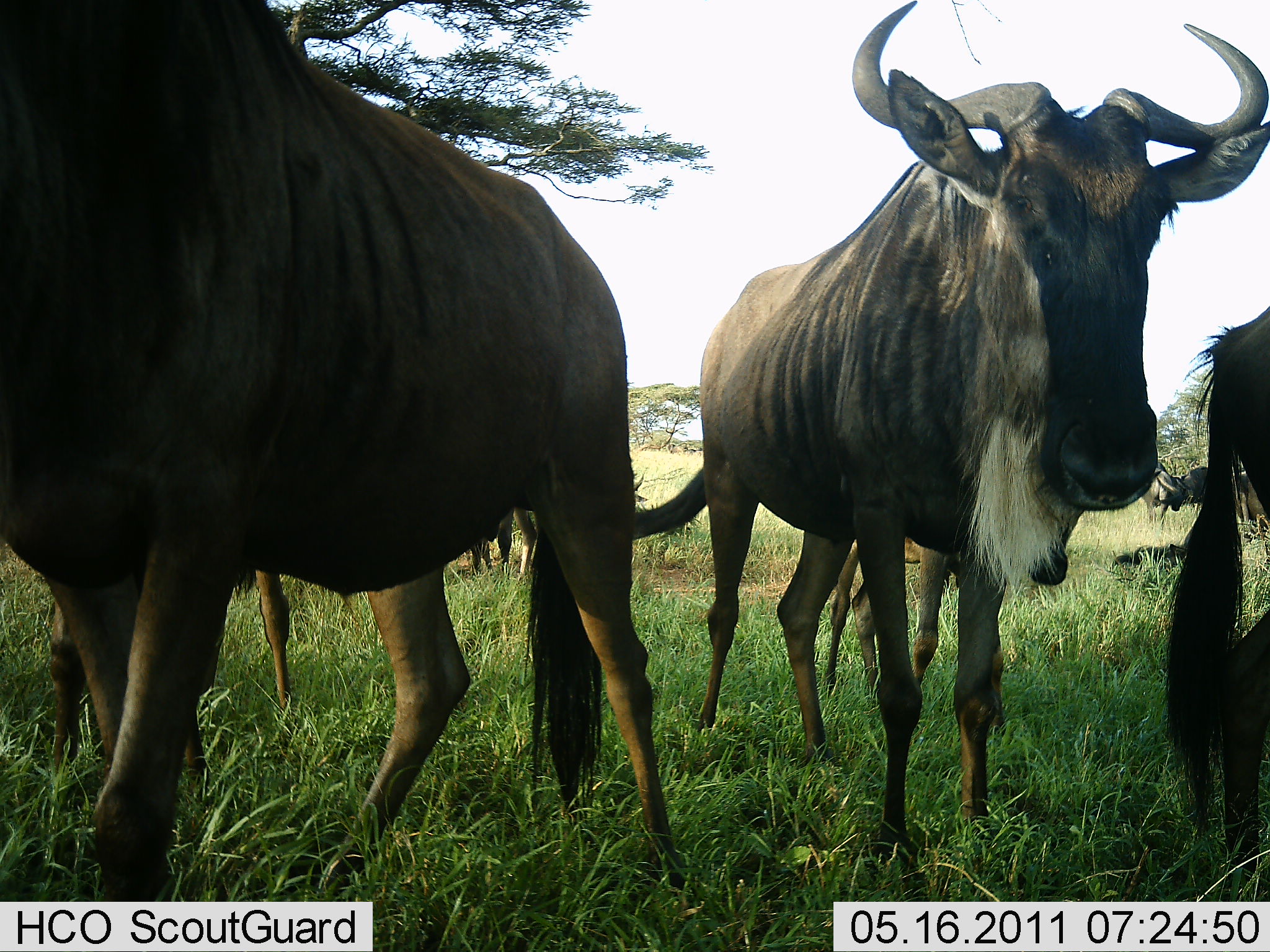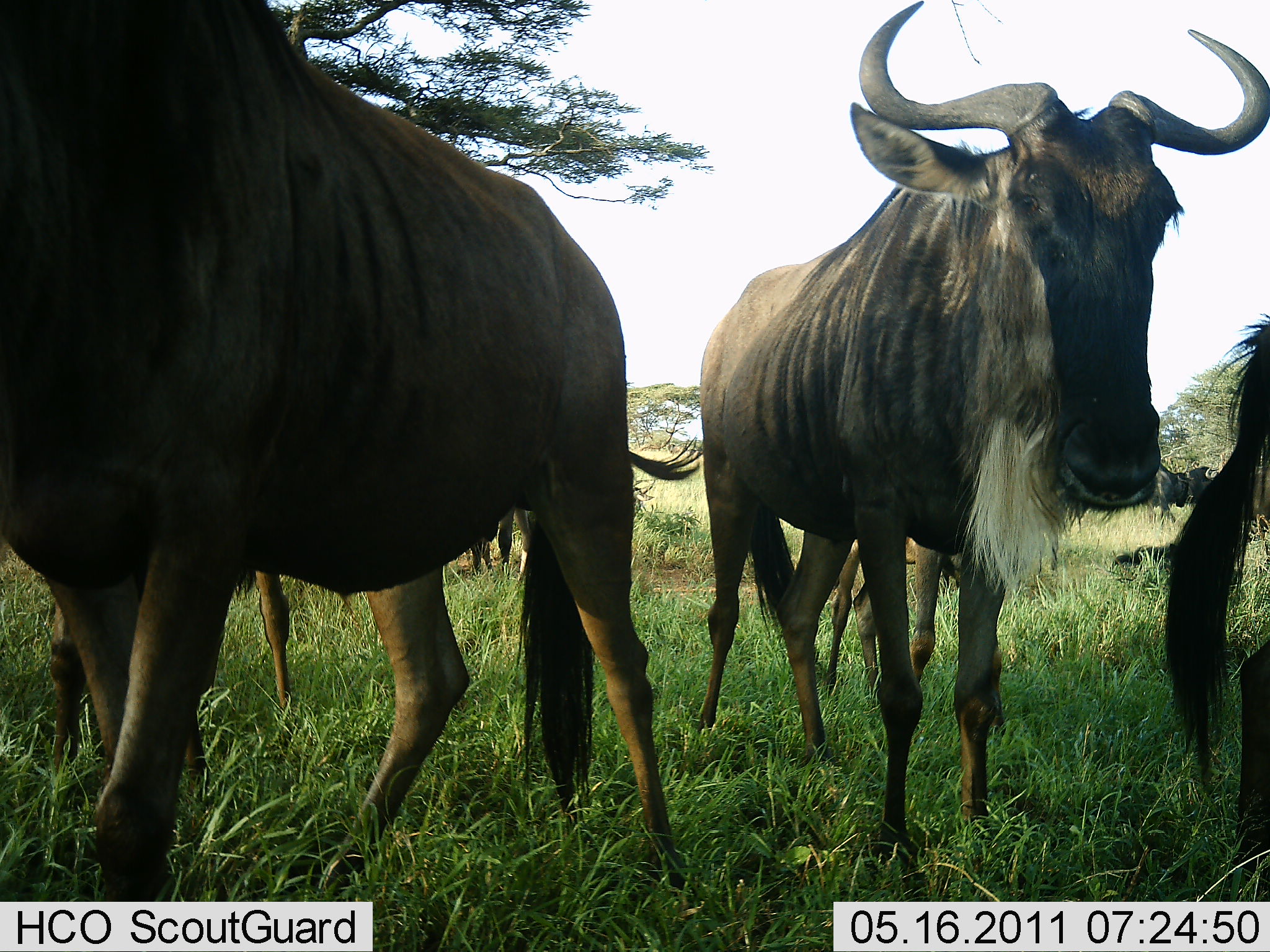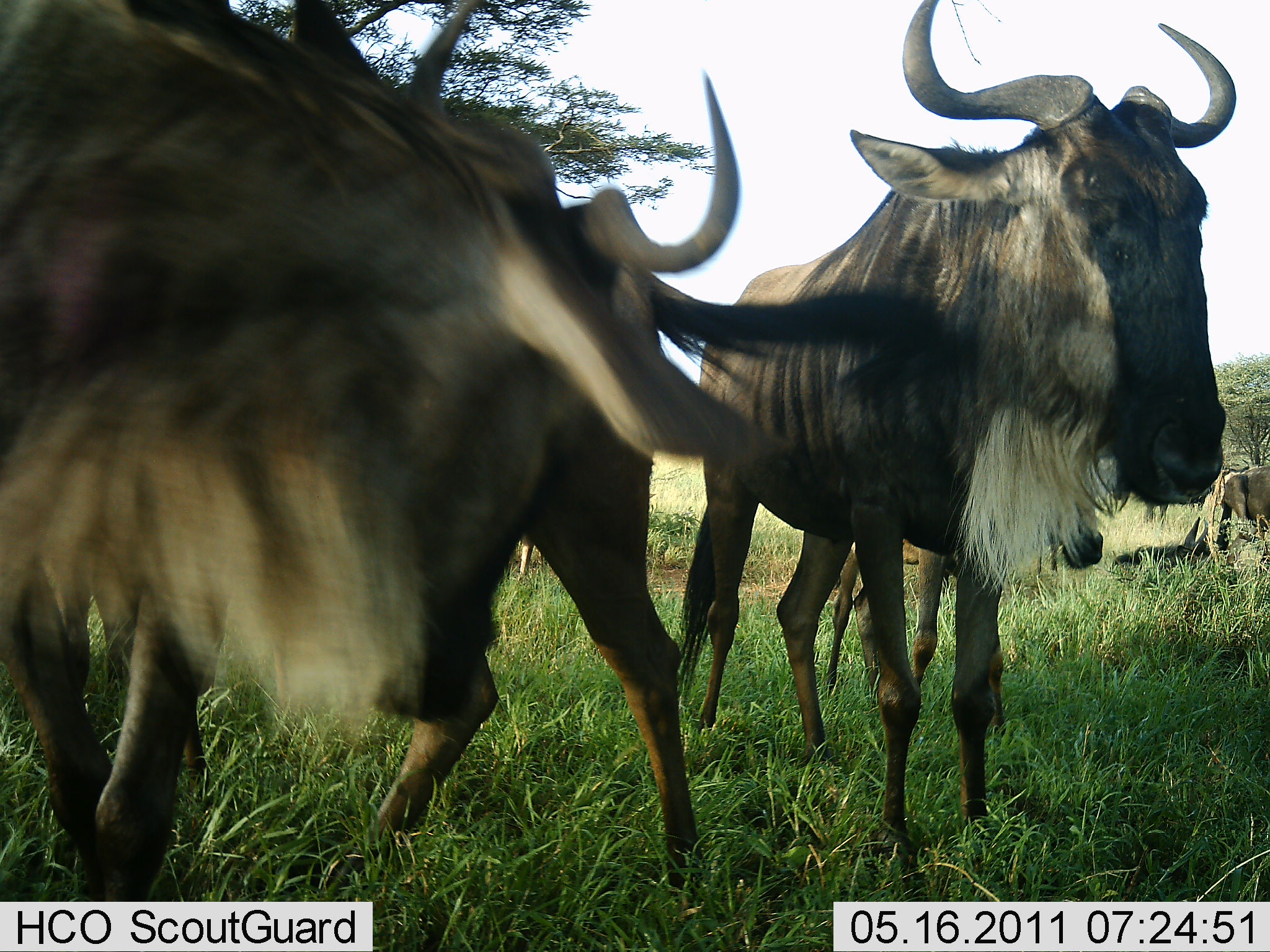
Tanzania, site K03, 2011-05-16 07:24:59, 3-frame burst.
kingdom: Animalia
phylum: Chordata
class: Mammalia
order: Artiodactyla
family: Bovidae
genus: Connochaetes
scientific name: Connochaetes taurinus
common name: blue wildebeest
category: wildebeest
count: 4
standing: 67%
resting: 25%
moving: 58%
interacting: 17%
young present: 0%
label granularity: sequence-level